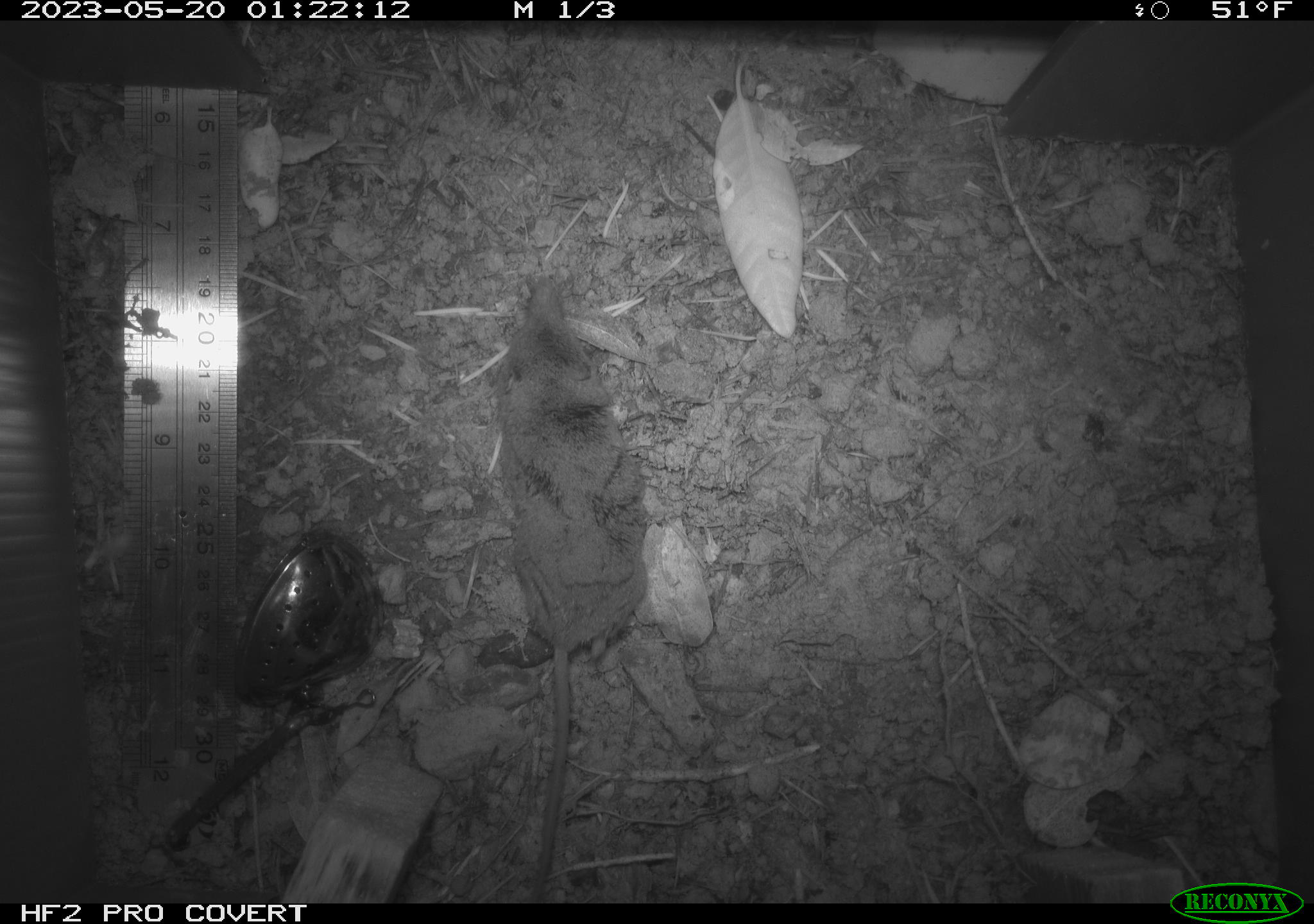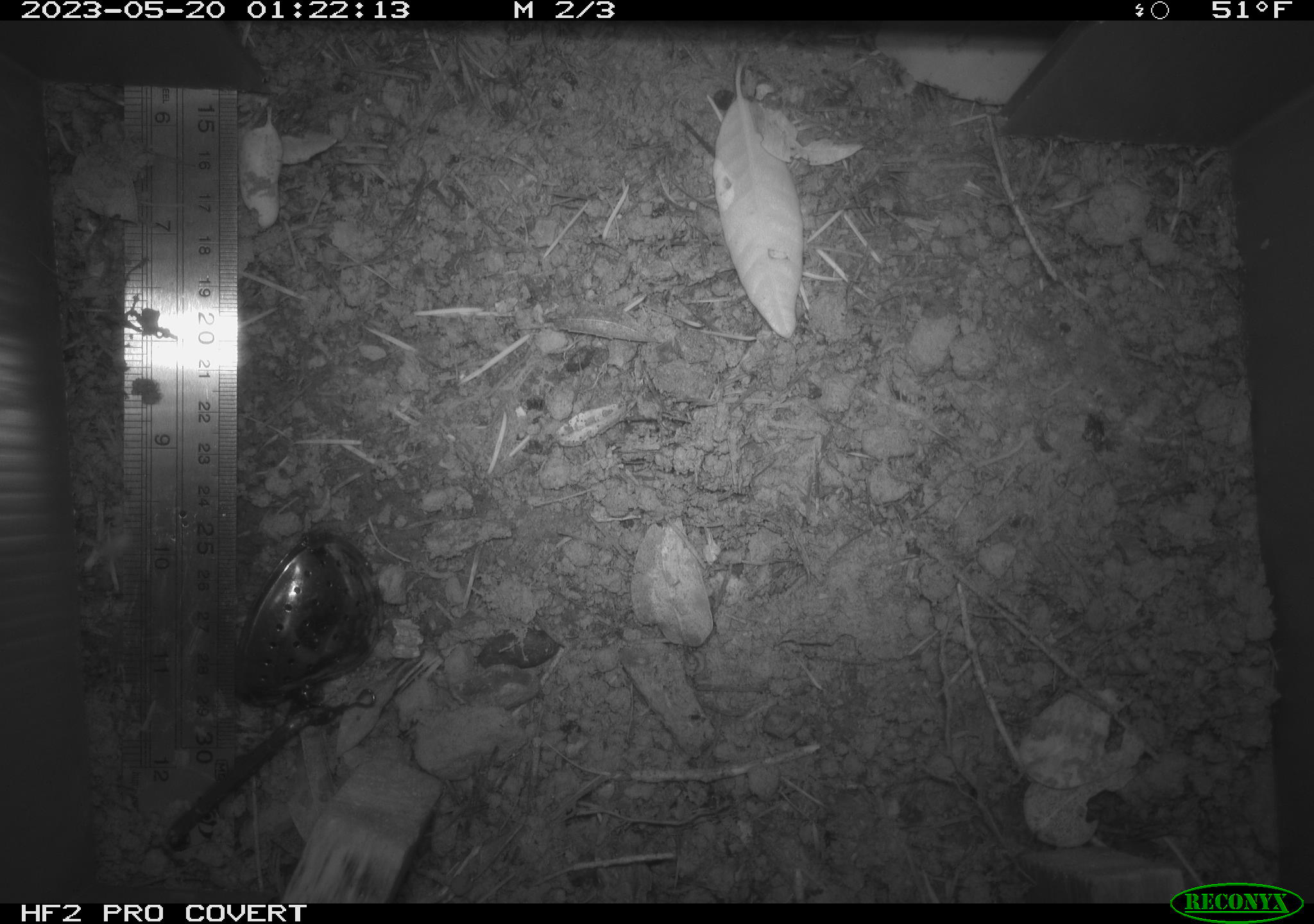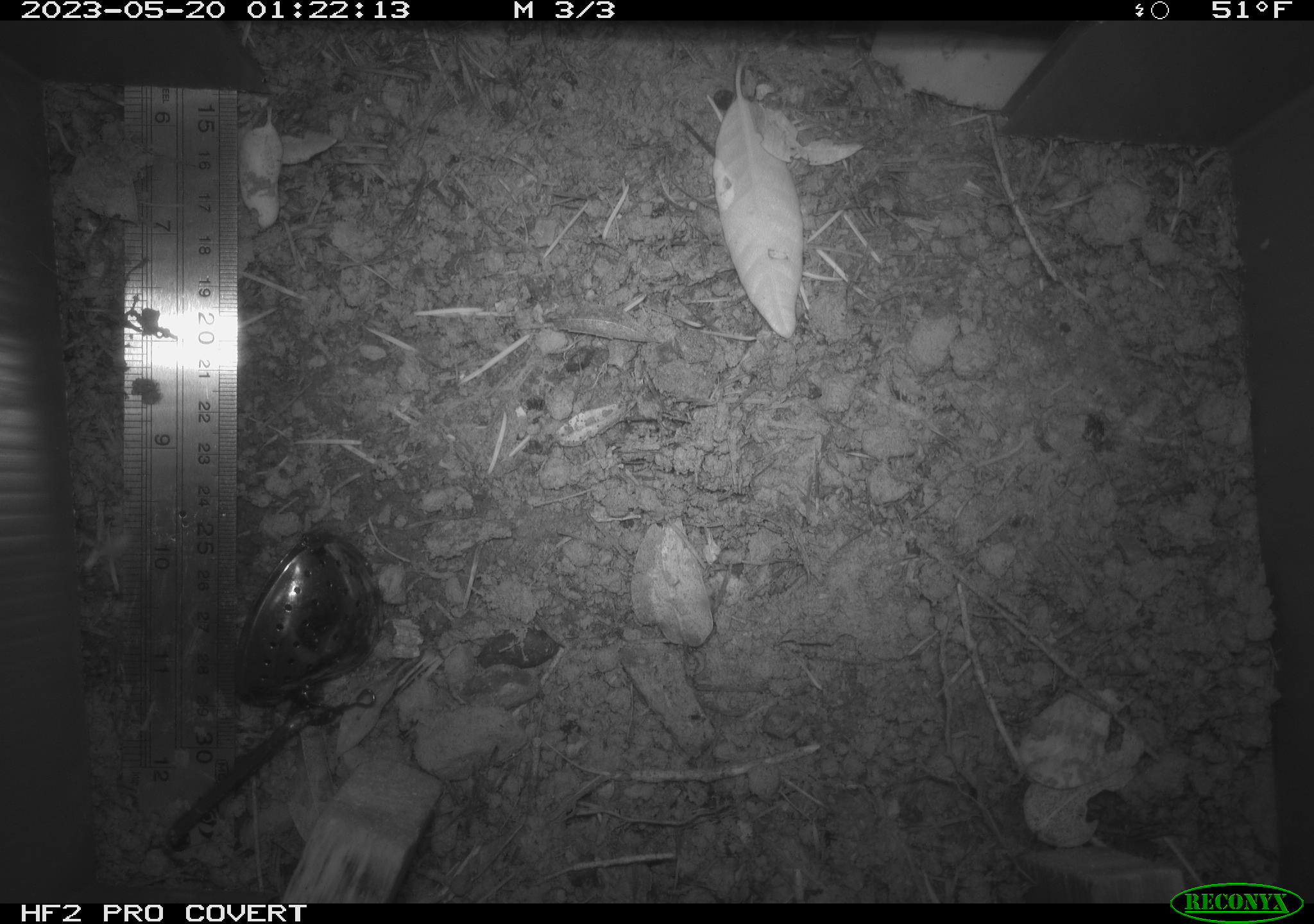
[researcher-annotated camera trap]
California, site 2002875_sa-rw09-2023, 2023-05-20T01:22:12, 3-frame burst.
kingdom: Animalia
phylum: Chordata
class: Mammalia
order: Rodentia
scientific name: Rodentia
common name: mouse species